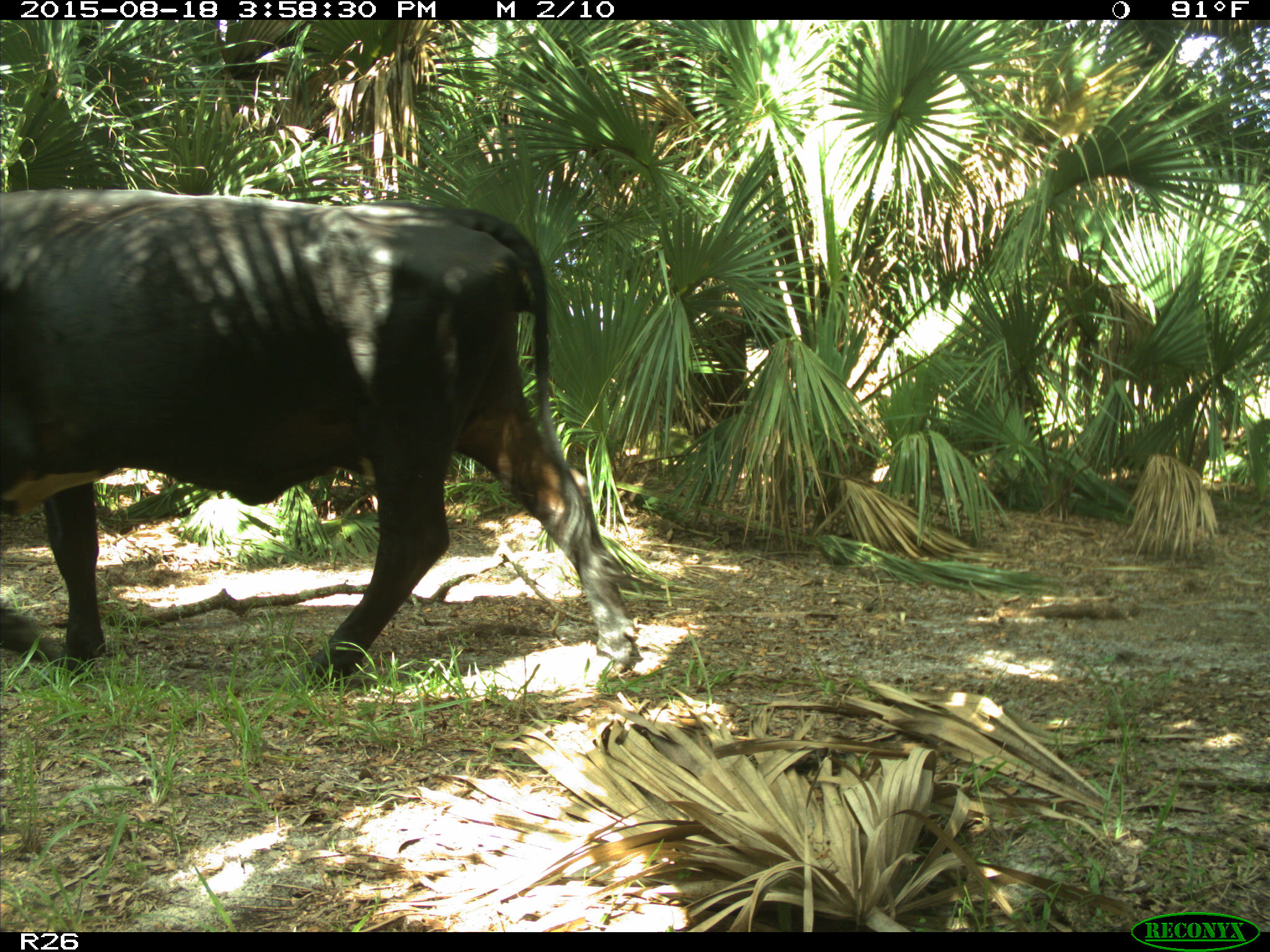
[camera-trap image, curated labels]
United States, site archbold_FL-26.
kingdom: Animalia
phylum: Chordata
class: Mammalia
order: Artiodactyla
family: Bovidae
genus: Bos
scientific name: Bos taurus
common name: domestic cow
Bos taurus (domestic cow).